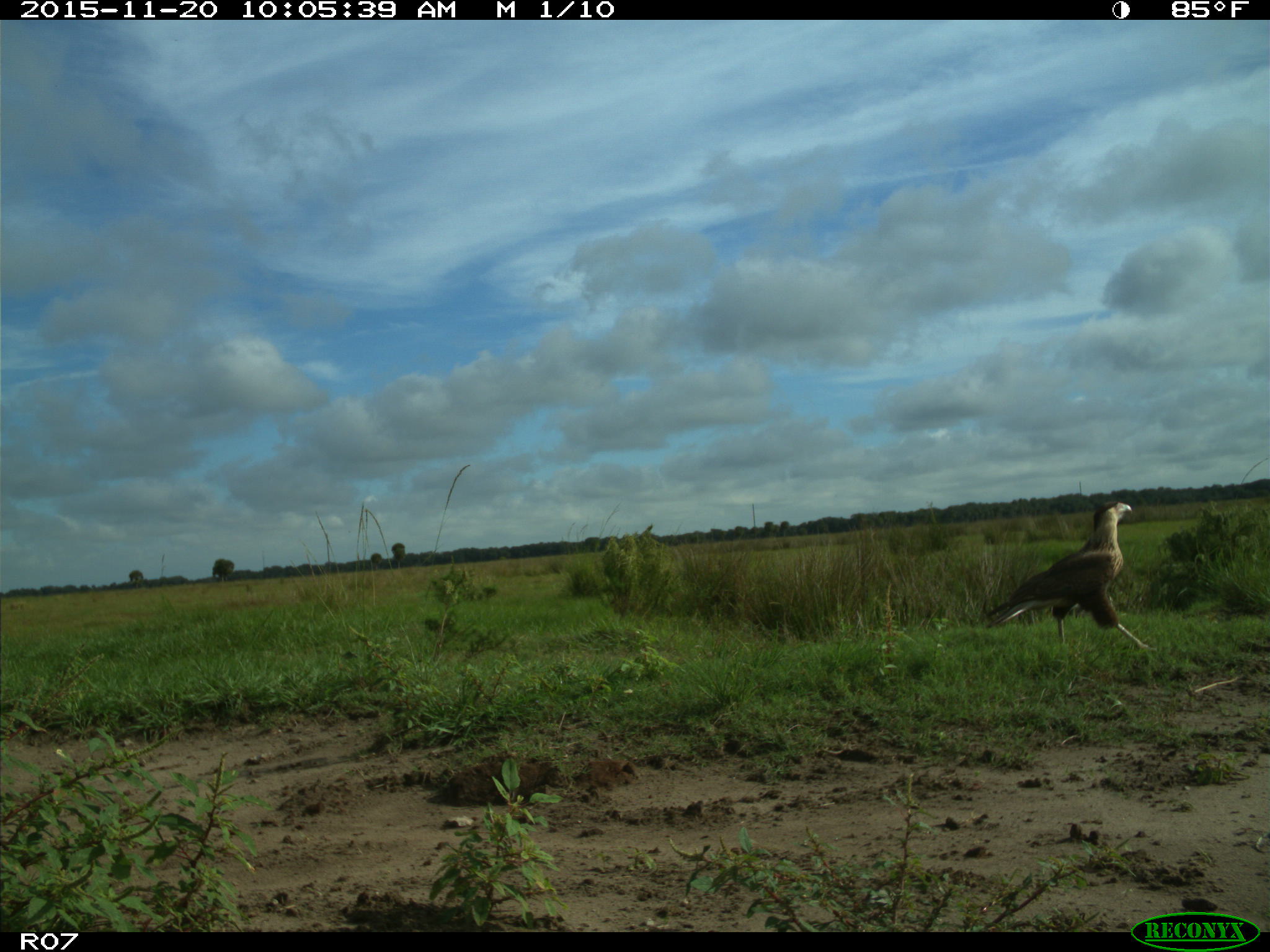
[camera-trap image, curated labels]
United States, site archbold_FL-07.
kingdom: Animalia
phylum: Chordata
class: Aves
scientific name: Aves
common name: birds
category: unidentified bird